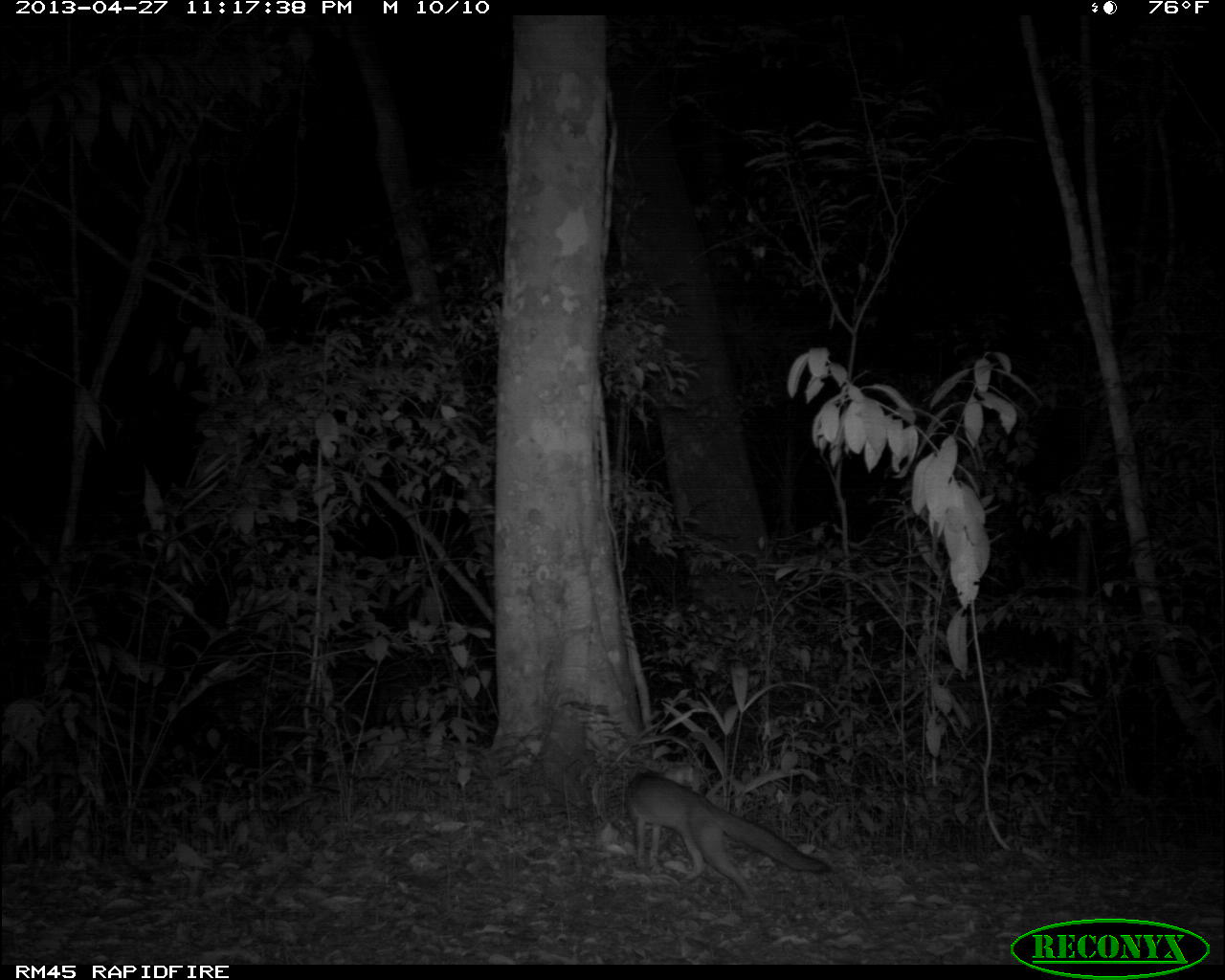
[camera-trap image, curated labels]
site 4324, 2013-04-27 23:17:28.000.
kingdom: Animalia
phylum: Chordata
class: Mammalia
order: Carnivora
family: Canidae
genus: Urocyon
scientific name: Urocyon cinereoargenteus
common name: gray fox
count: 1